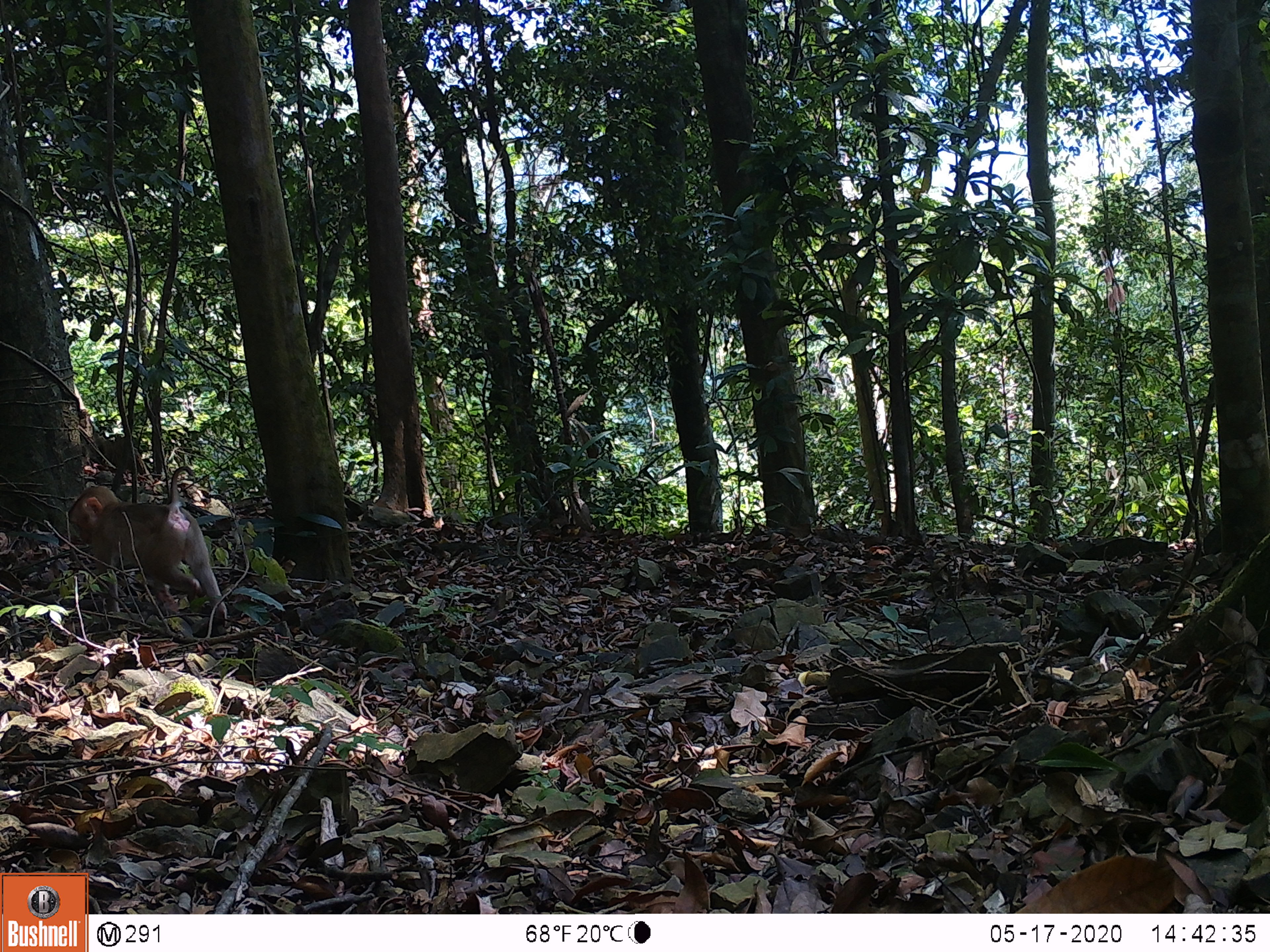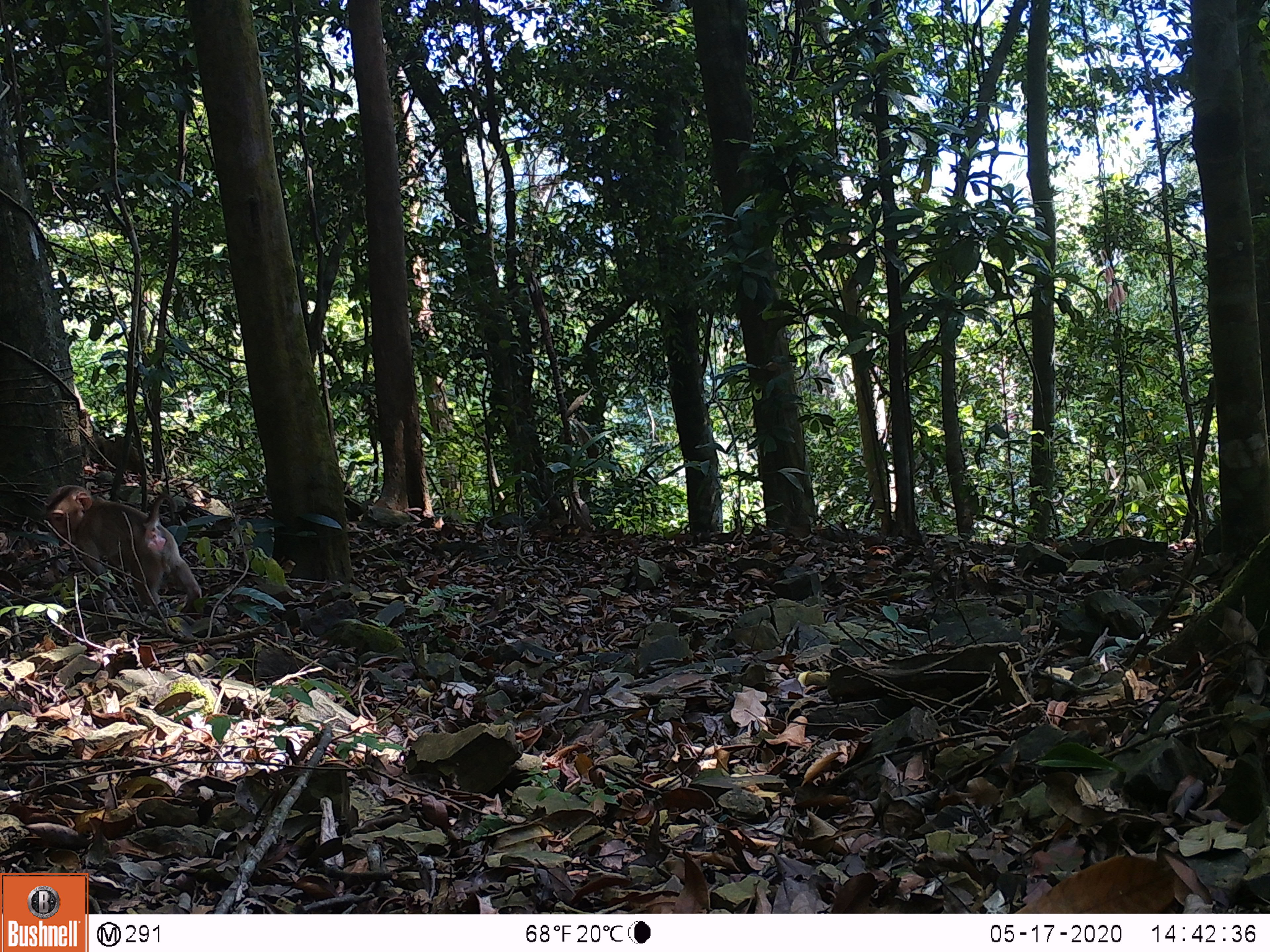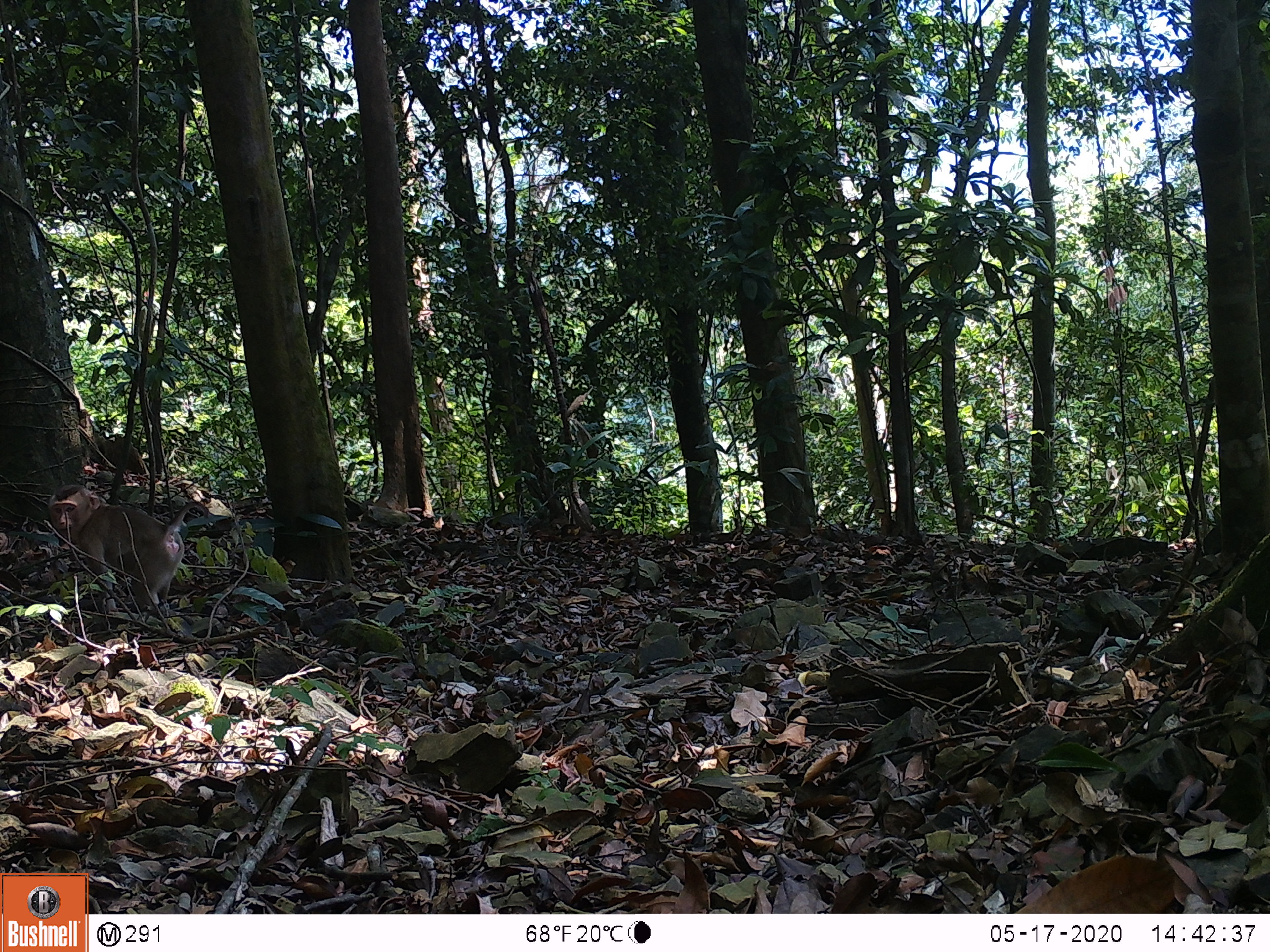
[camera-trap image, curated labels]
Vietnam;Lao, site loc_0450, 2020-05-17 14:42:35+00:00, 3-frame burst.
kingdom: Animalia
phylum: Chordata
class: Mammalia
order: Primates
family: Cercopithecidae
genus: Macaca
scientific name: Macaca nemestrina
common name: pig-tailed macaque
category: pig tailed macaque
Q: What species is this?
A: Pig tailed macaque (pig-tailed macaque) (Macaca nemestrina).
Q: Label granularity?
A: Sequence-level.